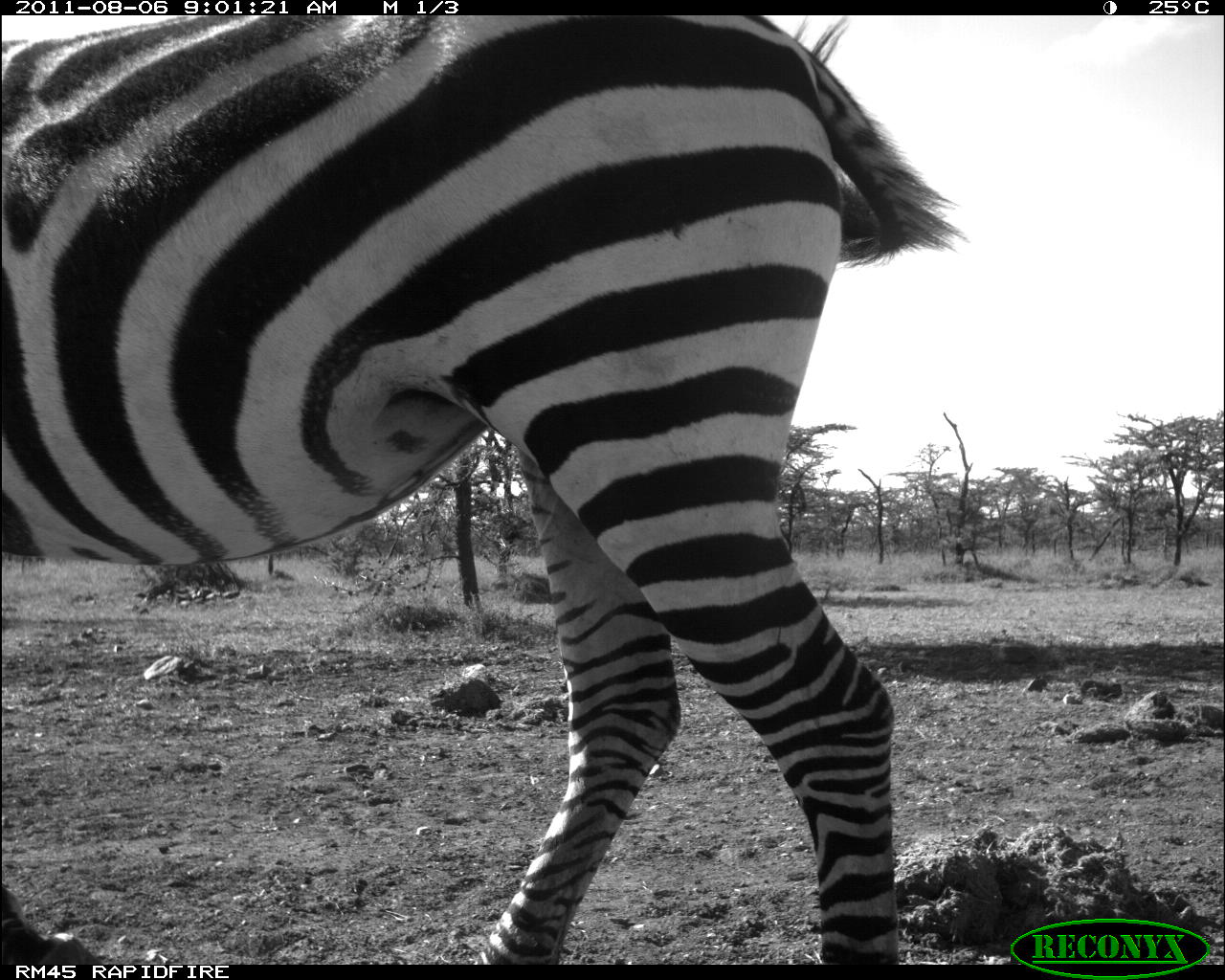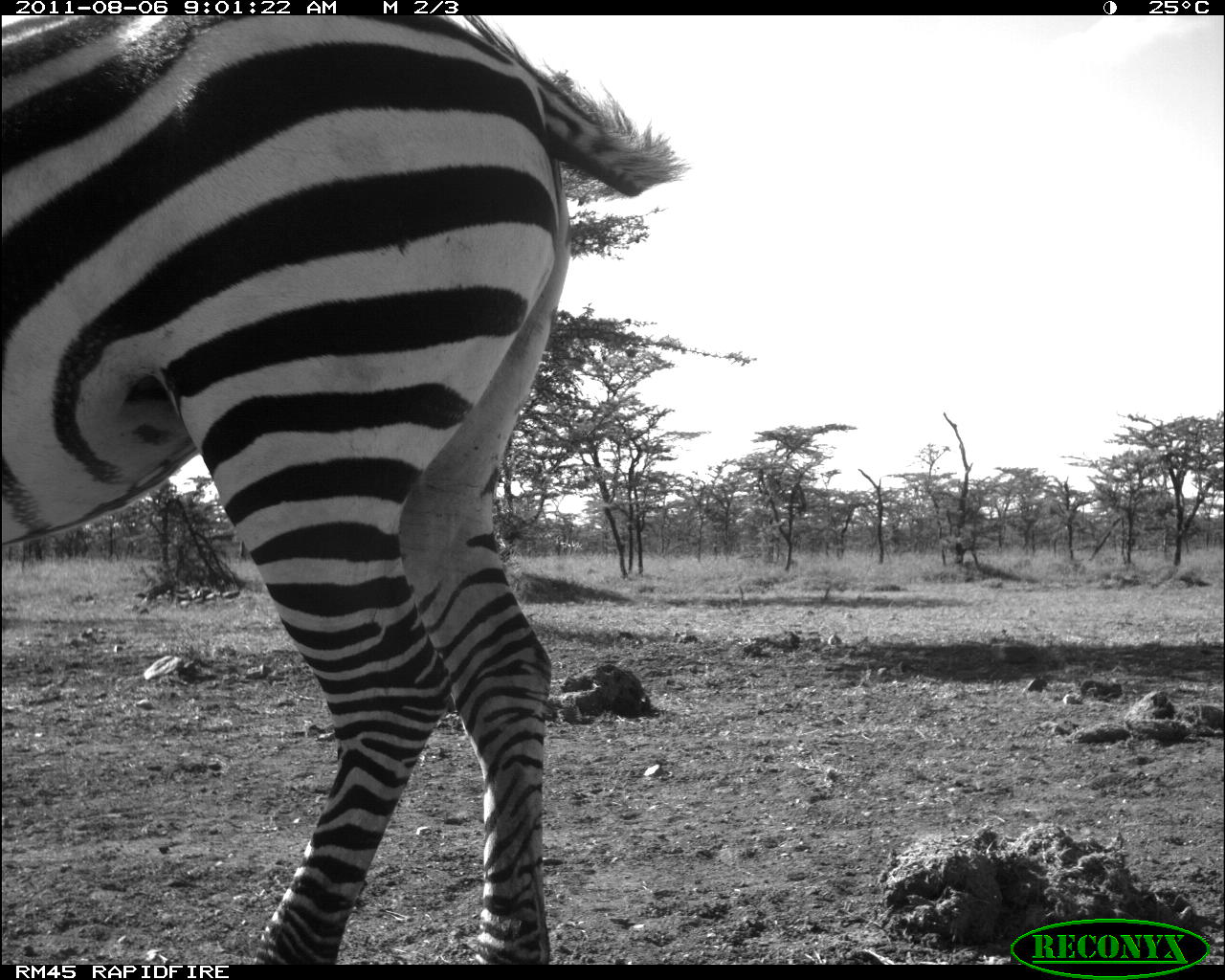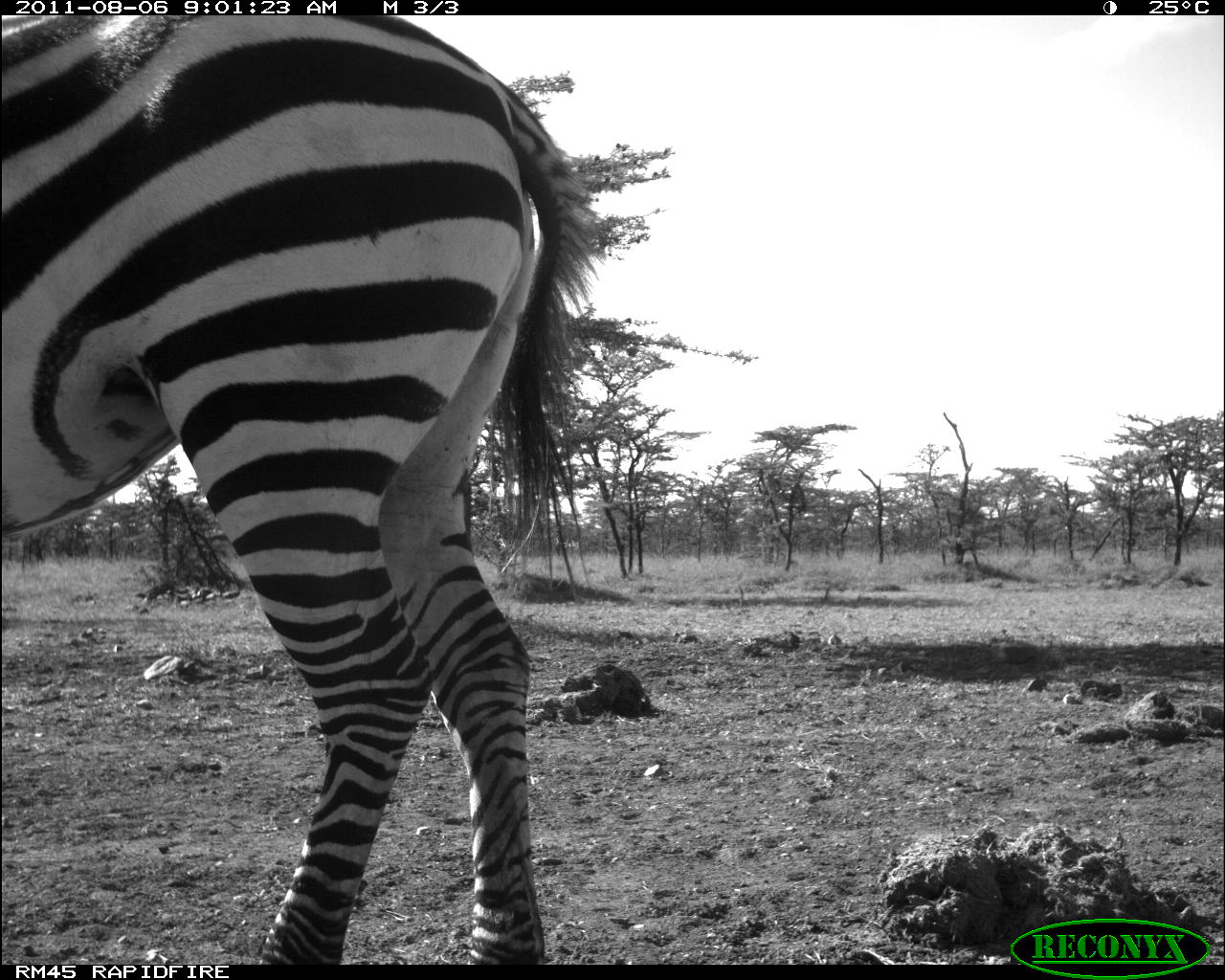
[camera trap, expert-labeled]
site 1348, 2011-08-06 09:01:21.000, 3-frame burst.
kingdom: Animalia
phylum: Chordata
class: Mammalia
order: Perissodactyla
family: Equidae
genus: Equus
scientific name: Equus quagga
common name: plains zebra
Equus quagga (plains zebra), count 1.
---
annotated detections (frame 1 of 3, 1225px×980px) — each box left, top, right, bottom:
equus quagga: 0, 14, 966, 963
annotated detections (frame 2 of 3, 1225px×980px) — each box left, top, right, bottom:
equus quagga: 0, 14, 693, 966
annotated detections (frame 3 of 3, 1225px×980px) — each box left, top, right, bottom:
equus quagga: 1, 15, 599, 962